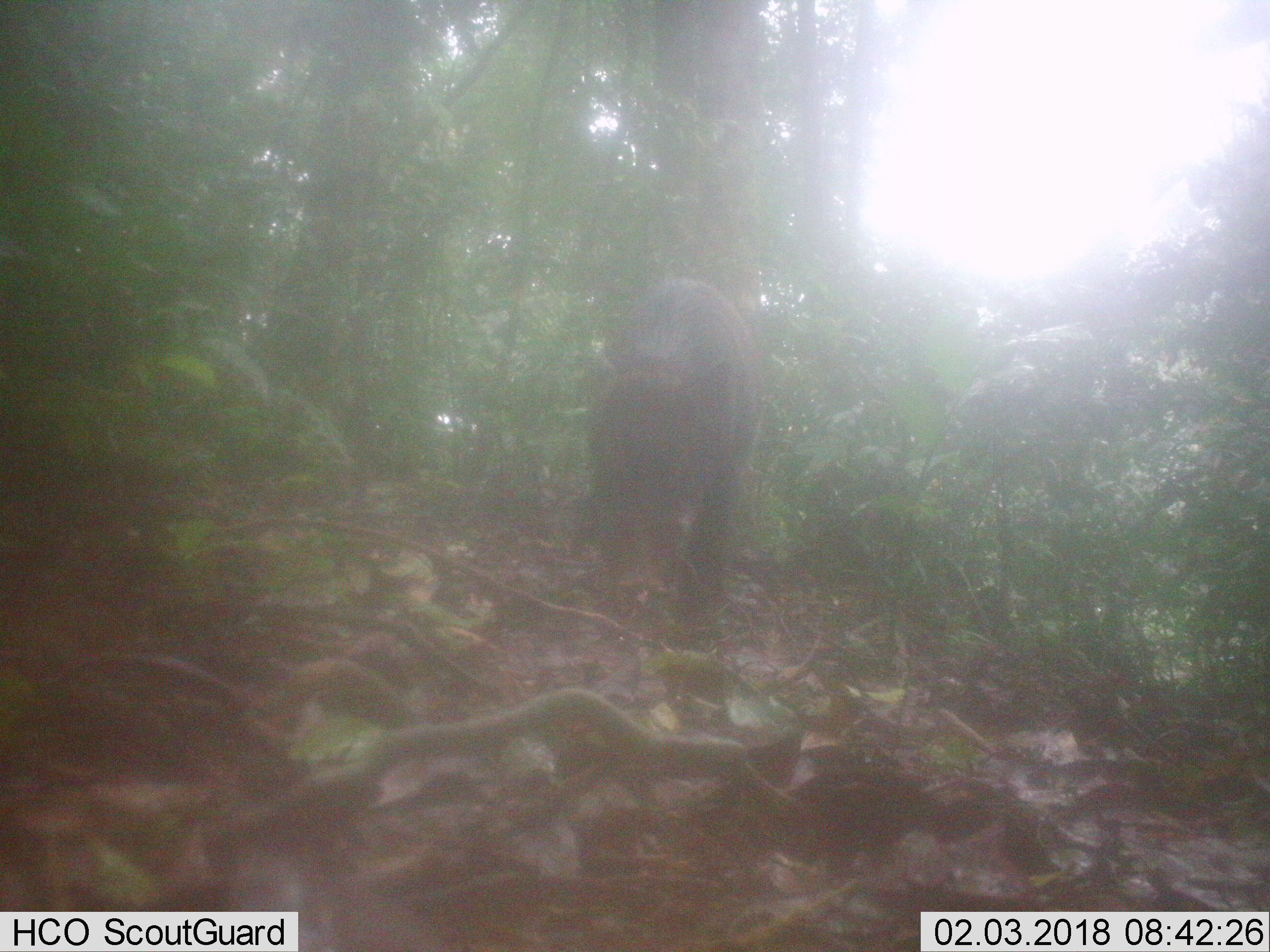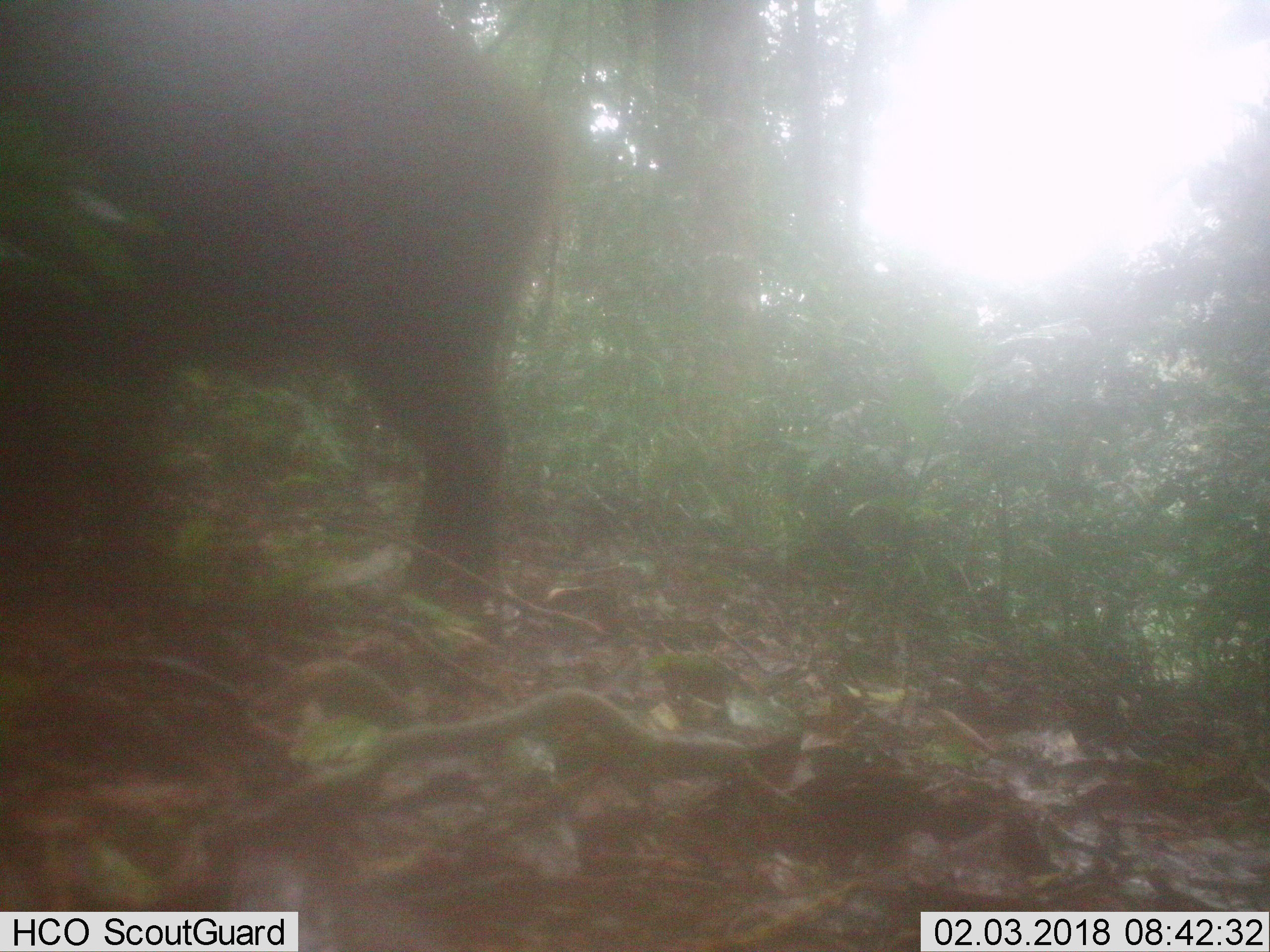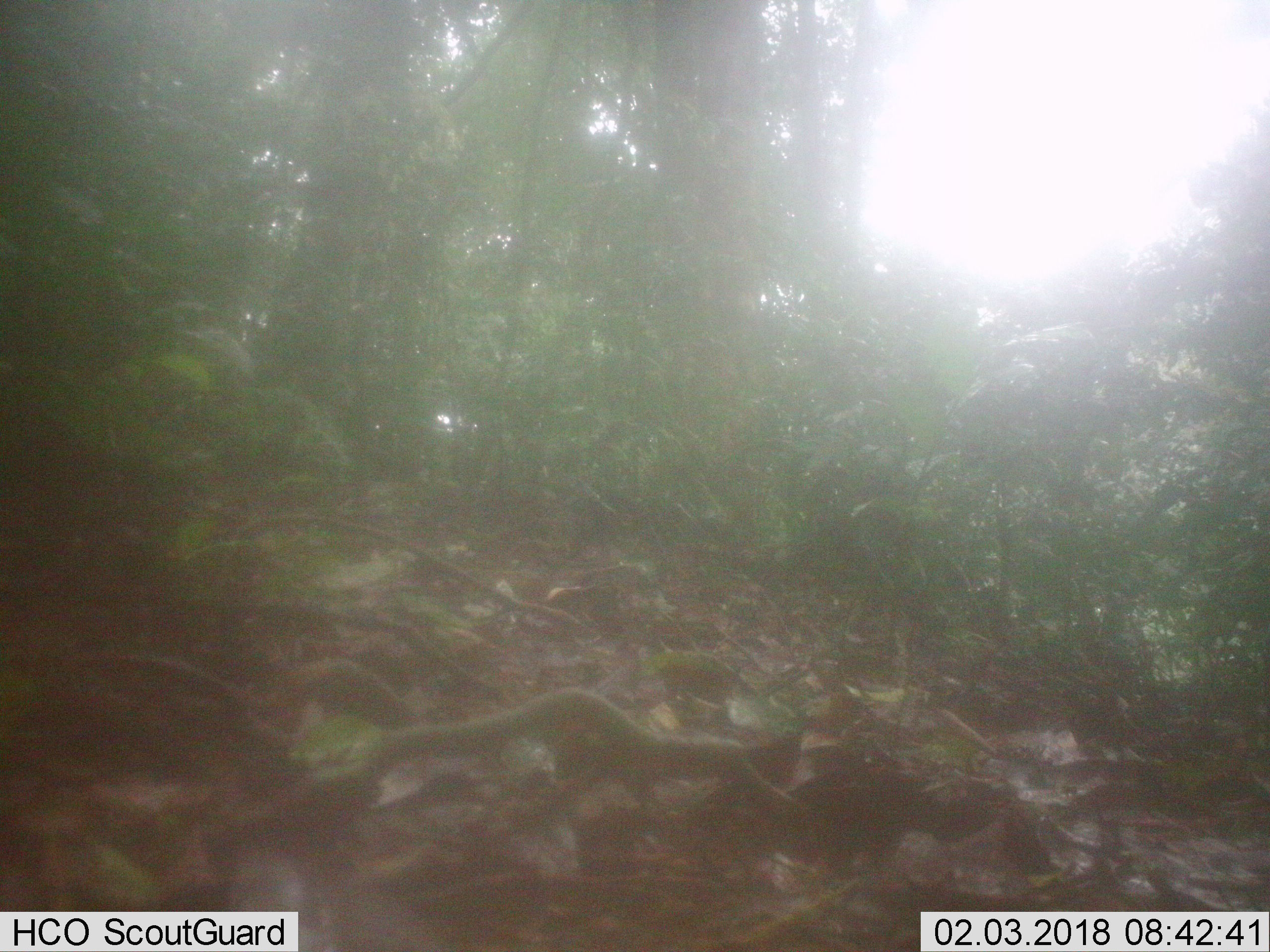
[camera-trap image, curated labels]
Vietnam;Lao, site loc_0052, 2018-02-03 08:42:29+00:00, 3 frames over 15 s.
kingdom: Animalia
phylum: Chordata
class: Mammalia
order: Artiodactyla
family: Suidae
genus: Sus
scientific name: Sus scrofa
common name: eurasian wild pig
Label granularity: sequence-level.